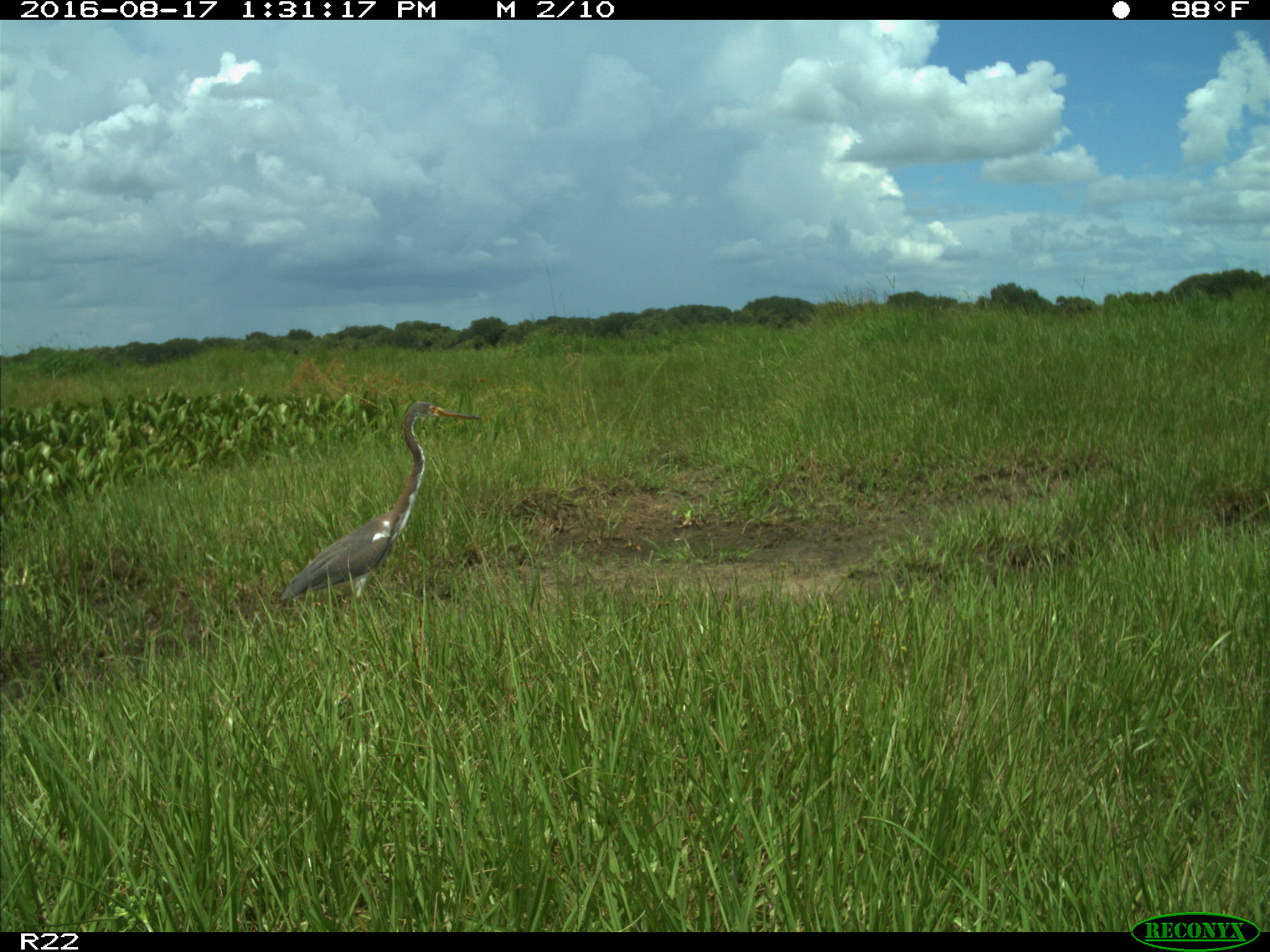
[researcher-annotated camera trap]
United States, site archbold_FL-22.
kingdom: Animalia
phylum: Chordata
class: Aves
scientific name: Aves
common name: birds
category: unidentified bird